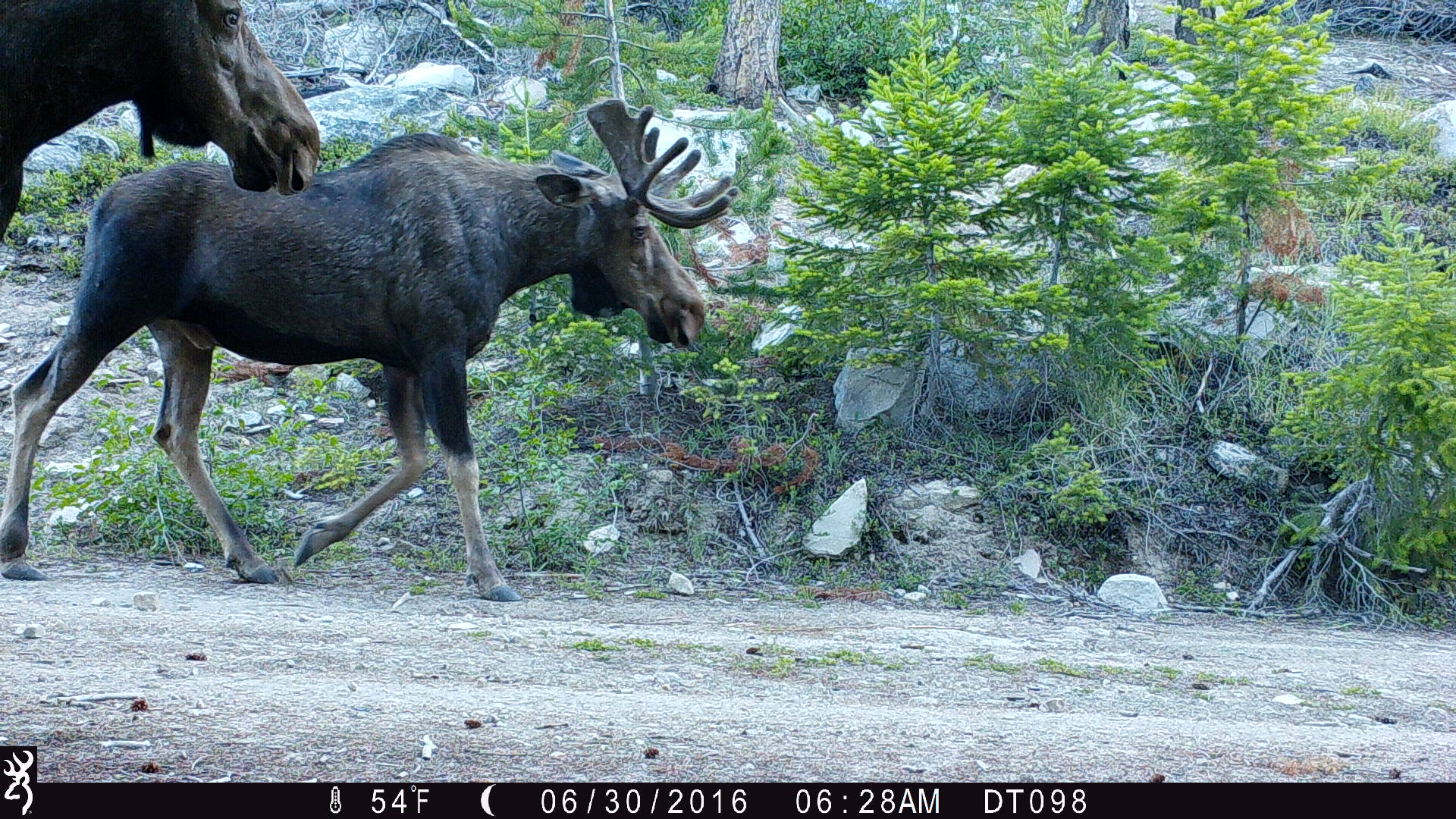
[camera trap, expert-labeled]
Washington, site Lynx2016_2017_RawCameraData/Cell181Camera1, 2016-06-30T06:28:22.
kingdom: Animalia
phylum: Chordata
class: Mammalia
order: Artiodactyla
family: Cervidae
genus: Alces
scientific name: Alces alces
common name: moose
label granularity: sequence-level